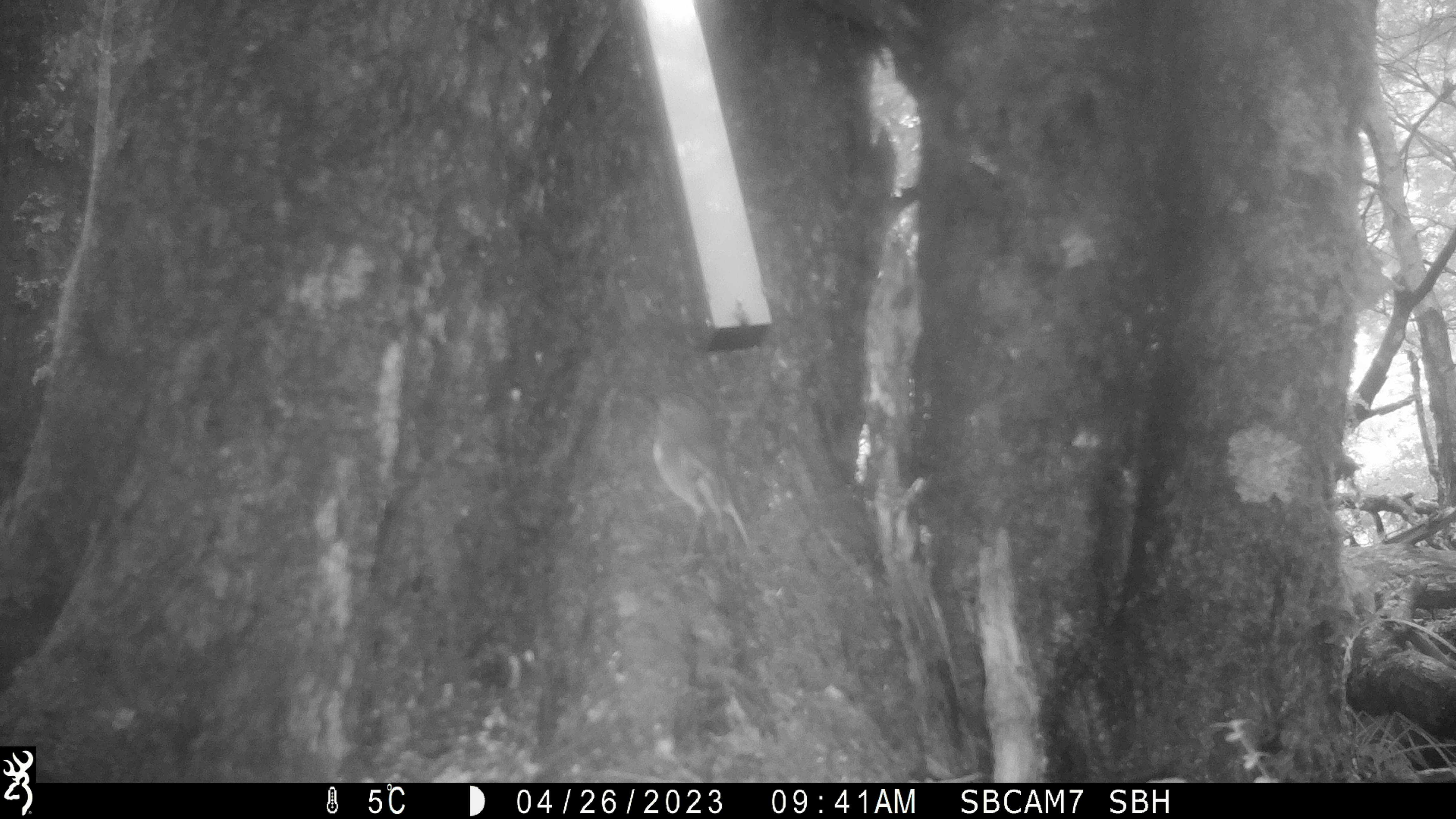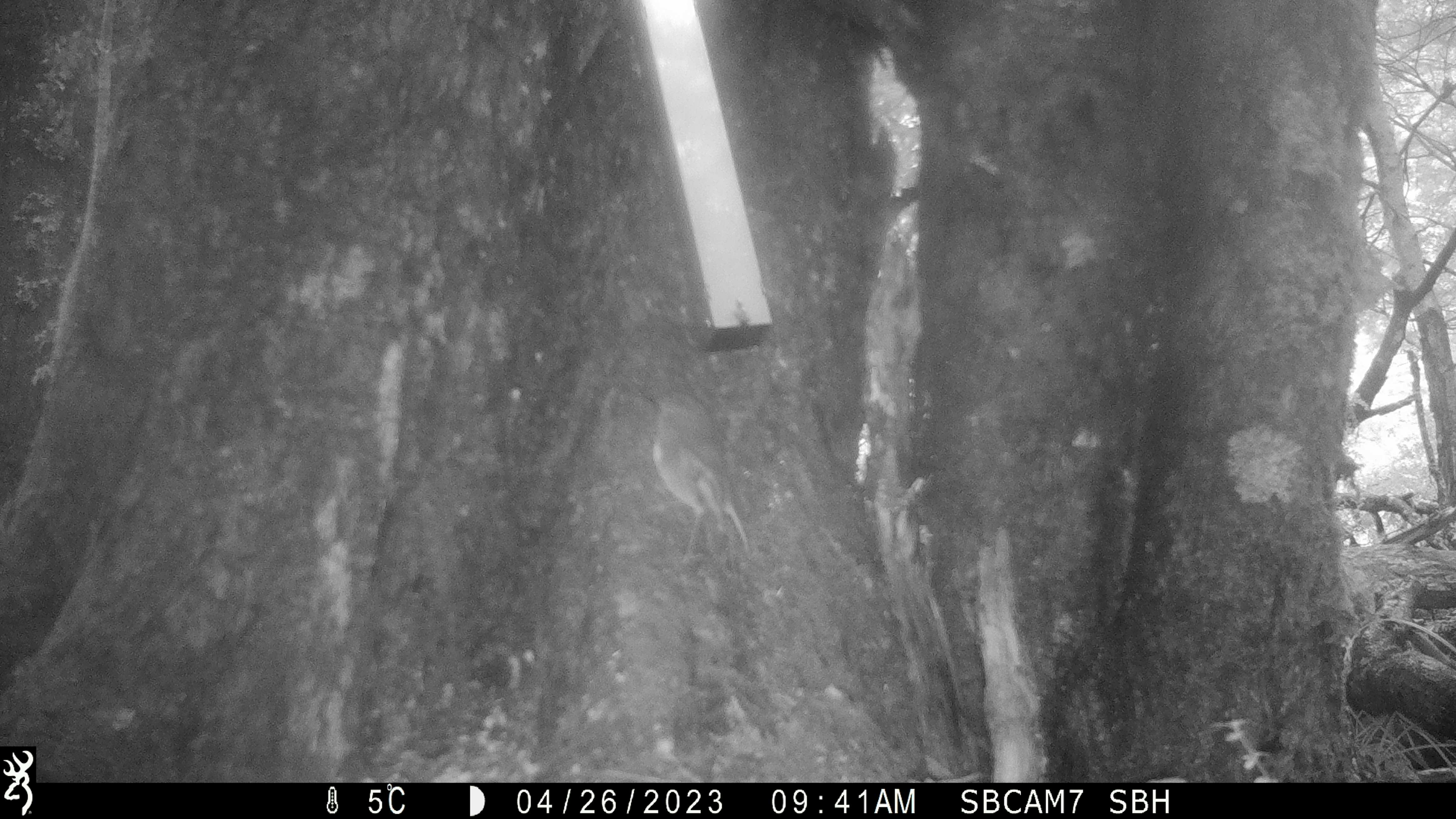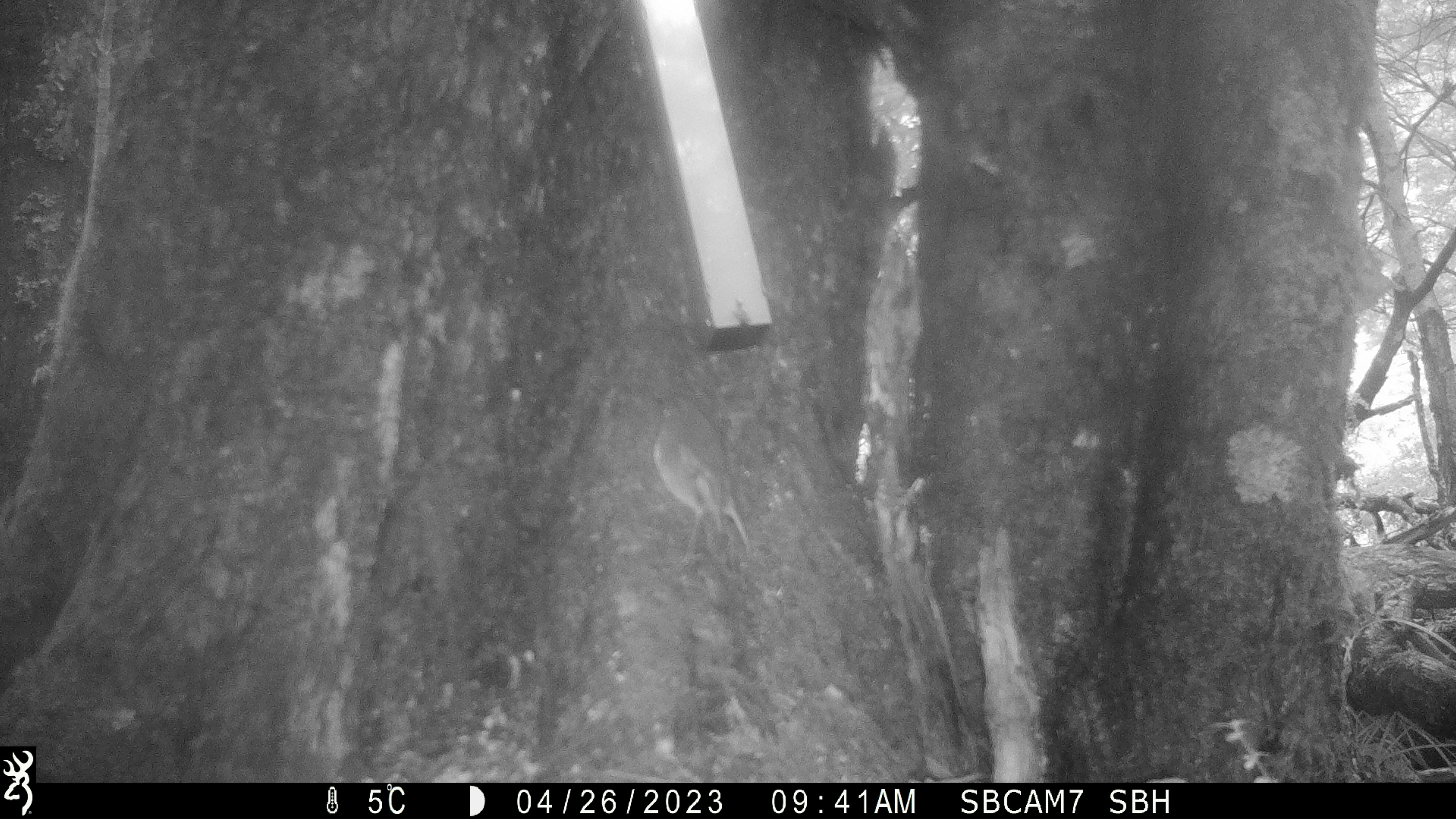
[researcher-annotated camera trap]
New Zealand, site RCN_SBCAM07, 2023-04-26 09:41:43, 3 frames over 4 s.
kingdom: Animalia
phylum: Chordata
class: Aves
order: Passeriformes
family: Petroicidae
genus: Petroica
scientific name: Petroica australis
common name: new zealand robin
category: robin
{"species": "robin (new zealand robin) (Petroica australis)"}